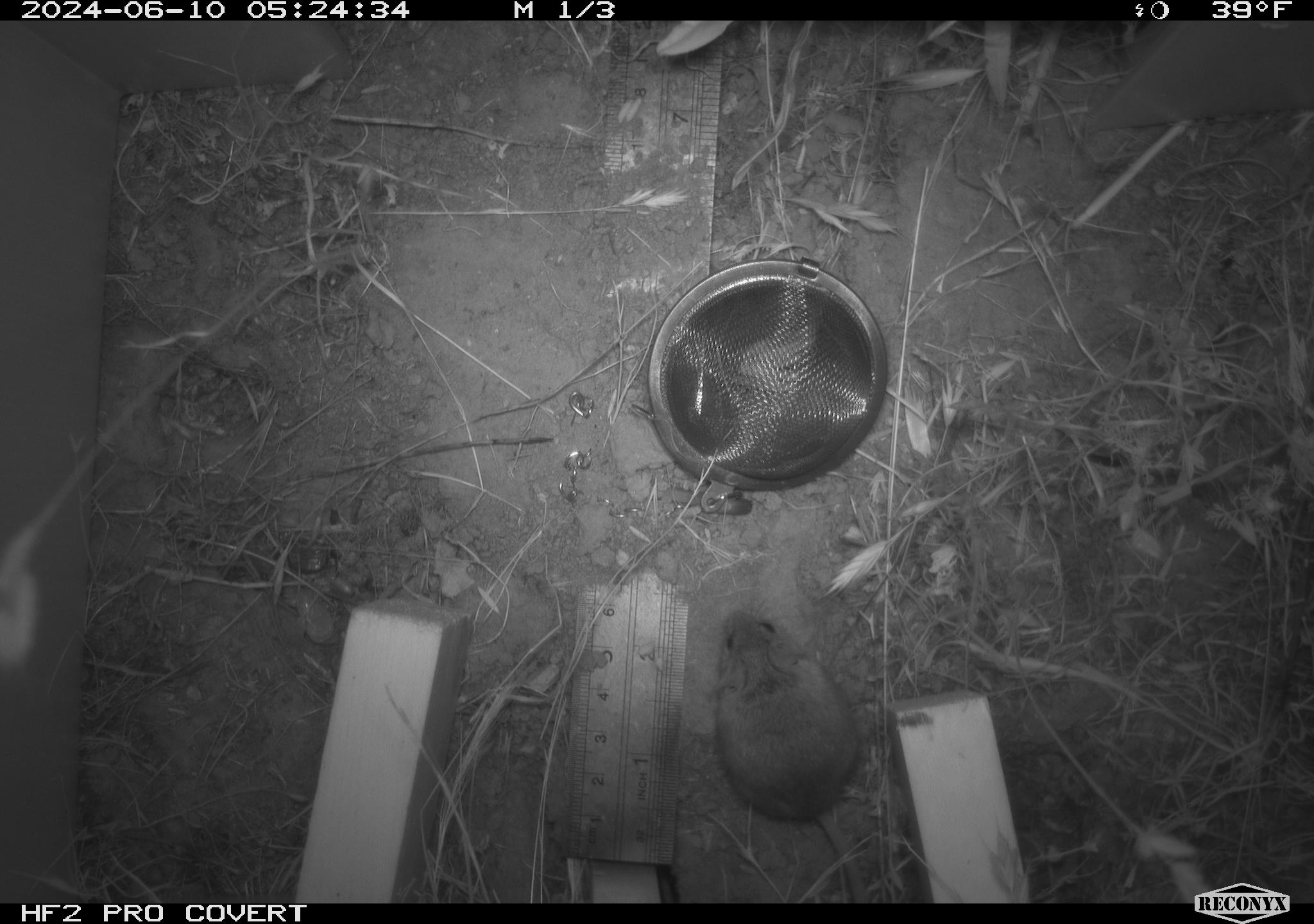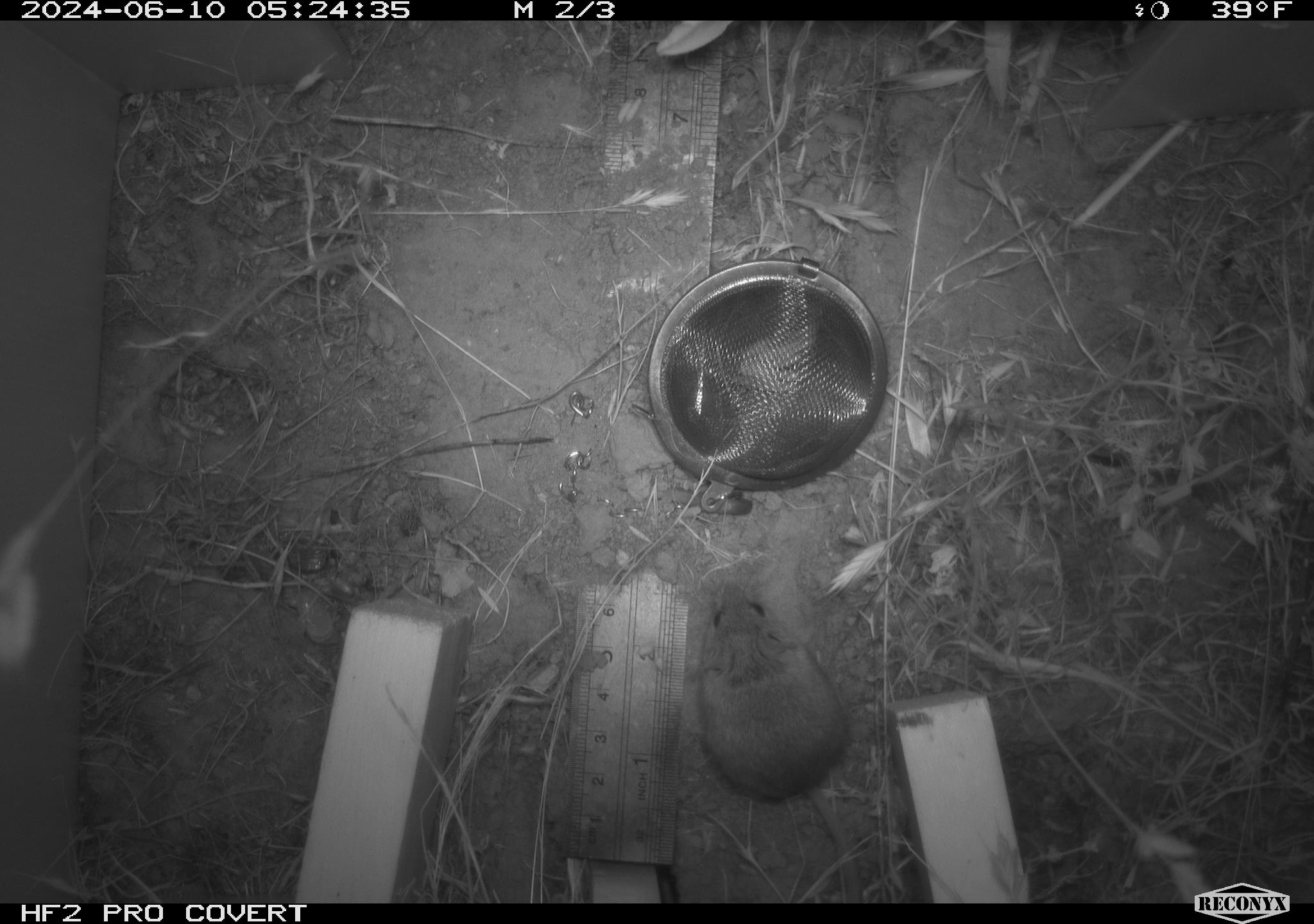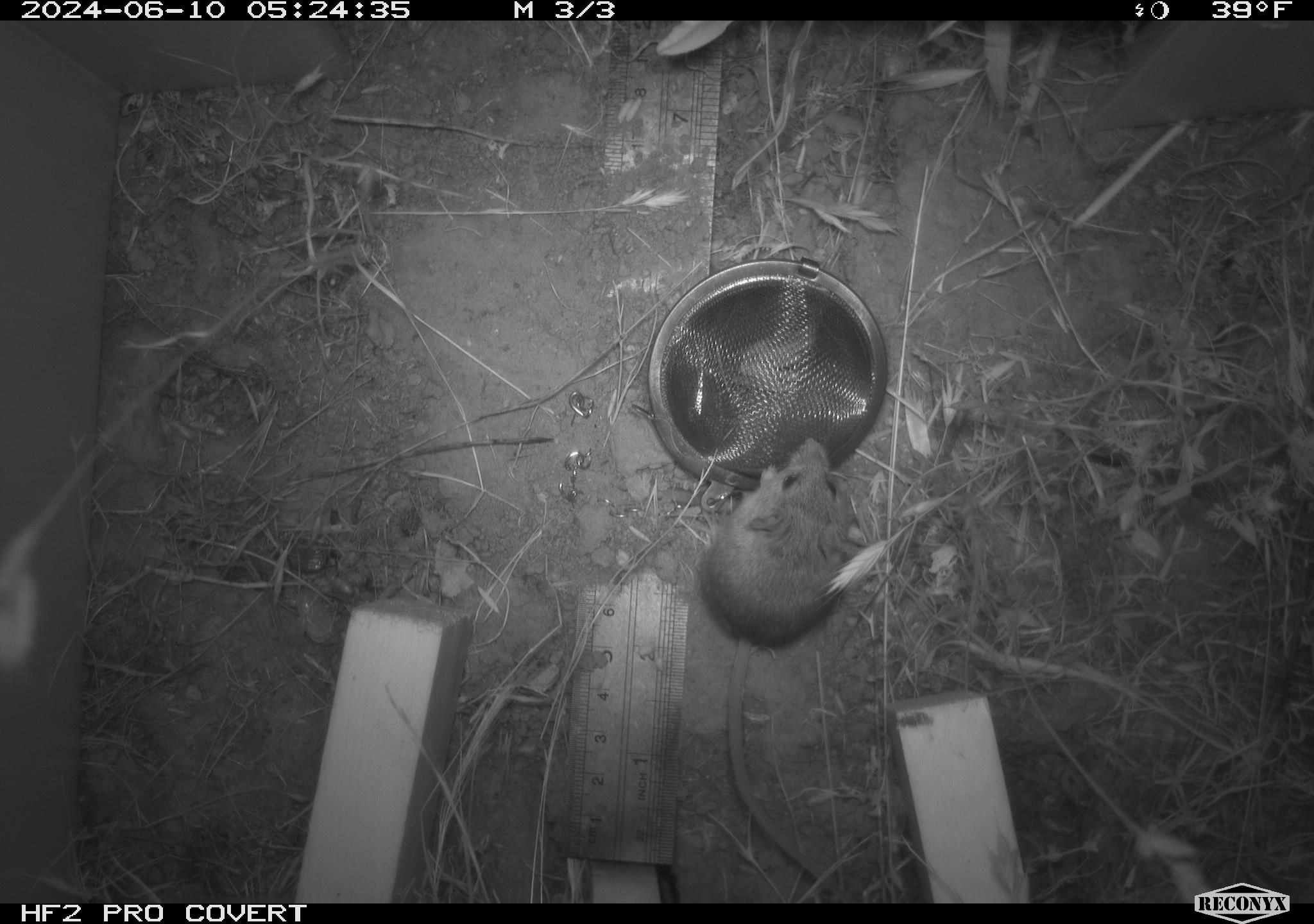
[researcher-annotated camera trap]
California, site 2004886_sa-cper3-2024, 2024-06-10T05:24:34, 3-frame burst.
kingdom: Animalia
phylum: Chordata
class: Mammalia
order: Rodentia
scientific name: Rodentia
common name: rodent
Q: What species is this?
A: Rodent (Rodentia).